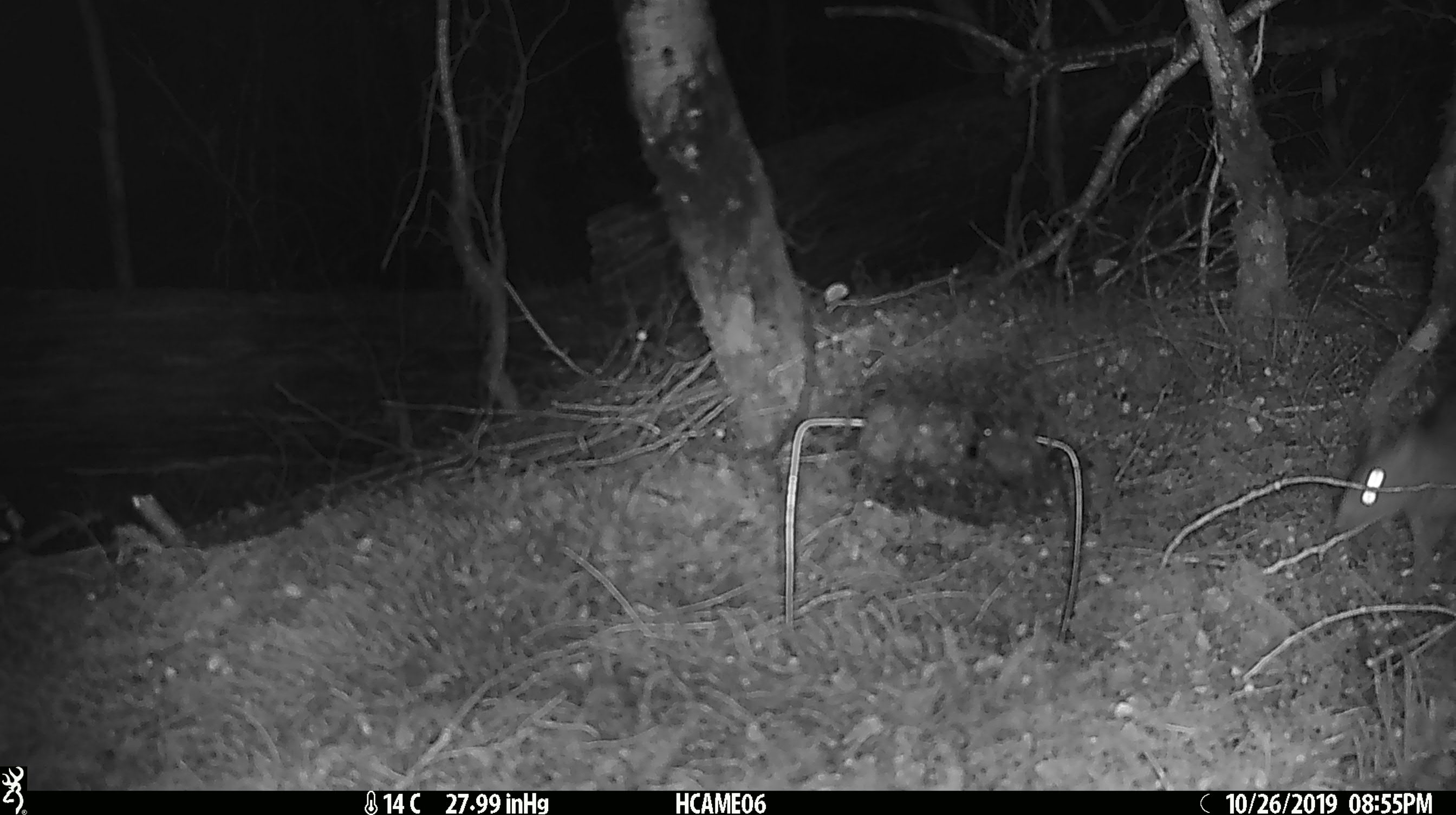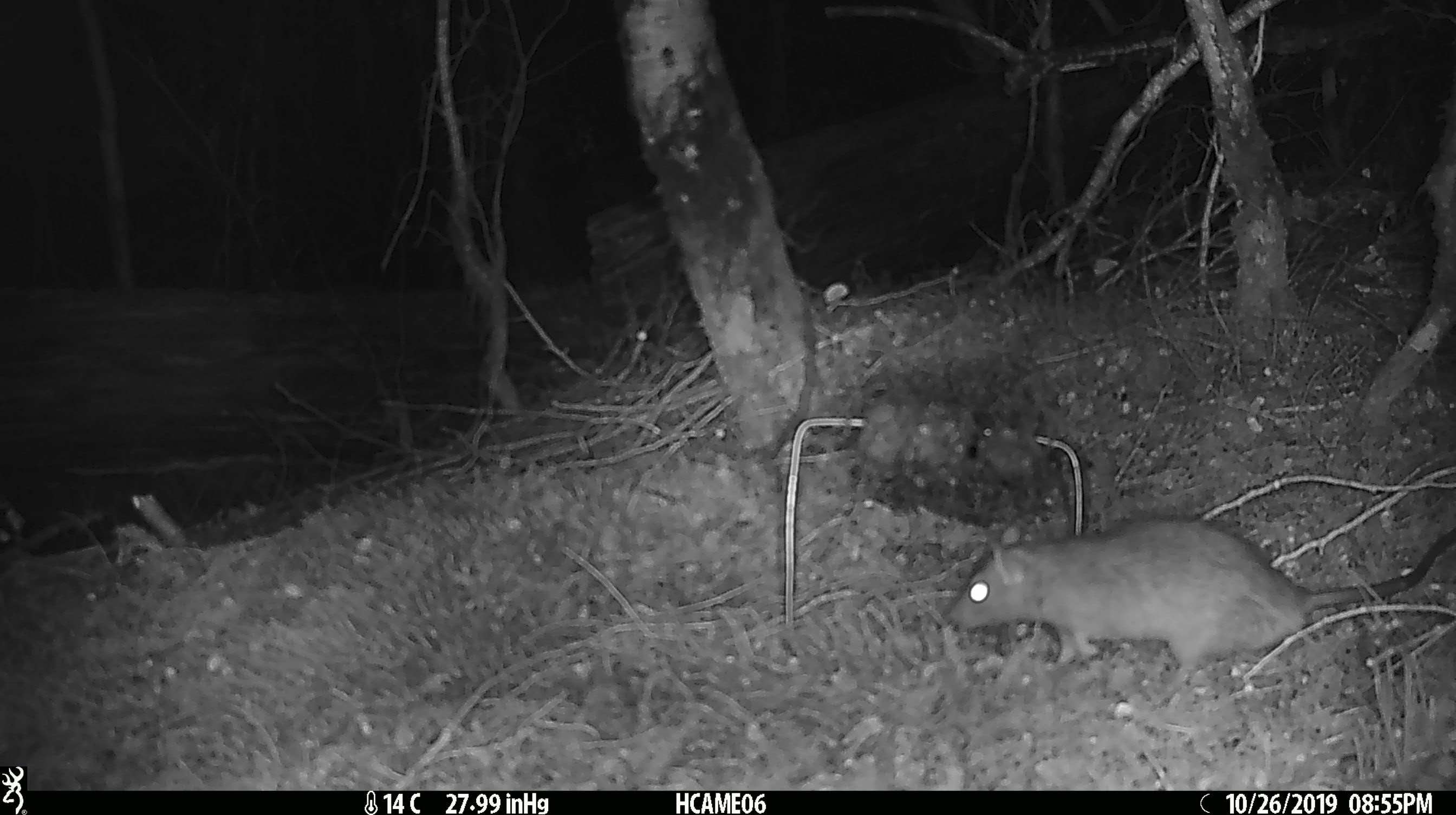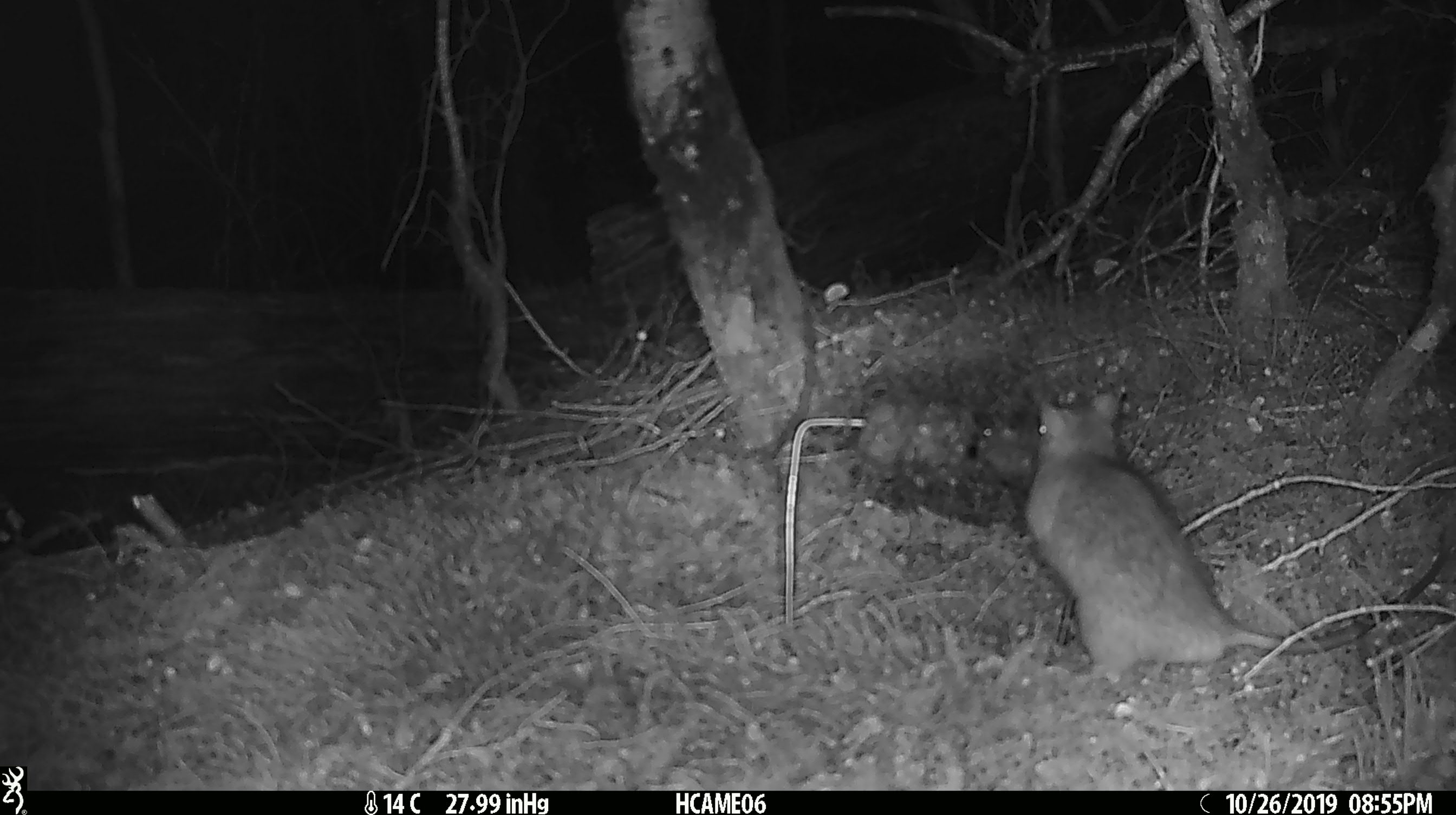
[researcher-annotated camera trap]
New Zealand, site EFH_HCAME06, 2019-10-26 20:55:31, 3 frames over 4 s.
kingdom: Animalia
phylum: Chordata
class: Mammalia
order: Rodentia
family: Muridae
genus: Rattus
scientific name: Rattus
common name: rat